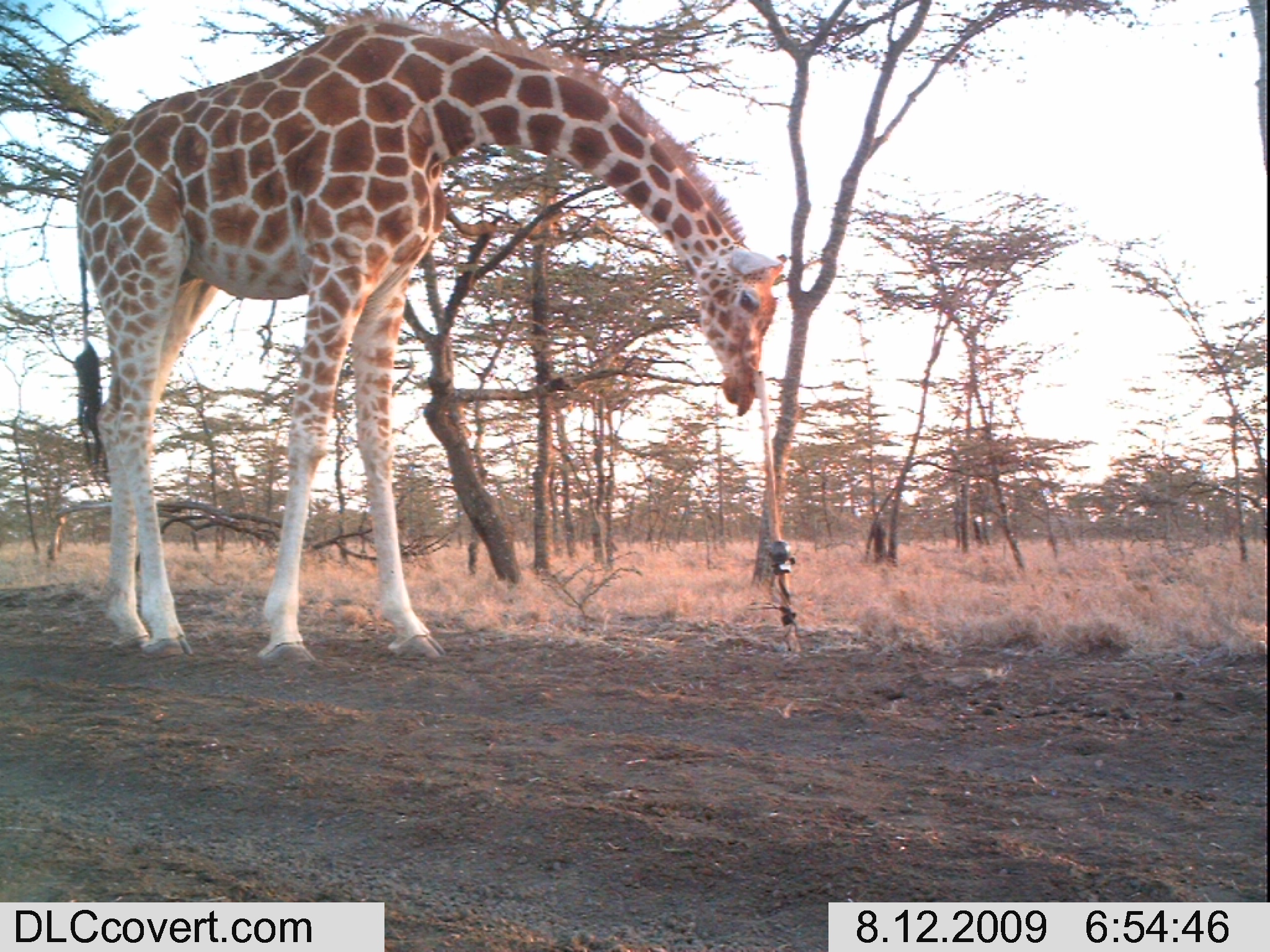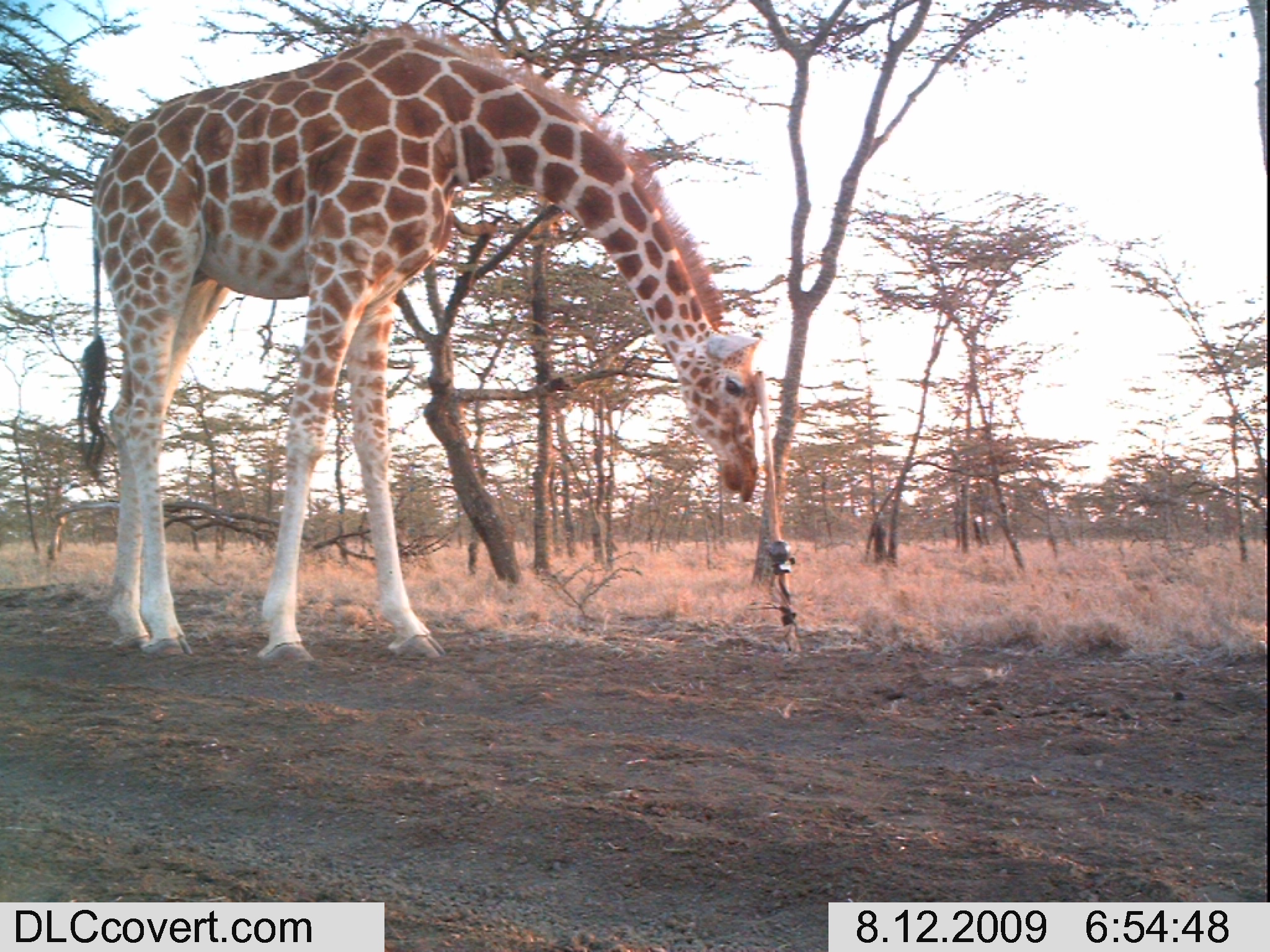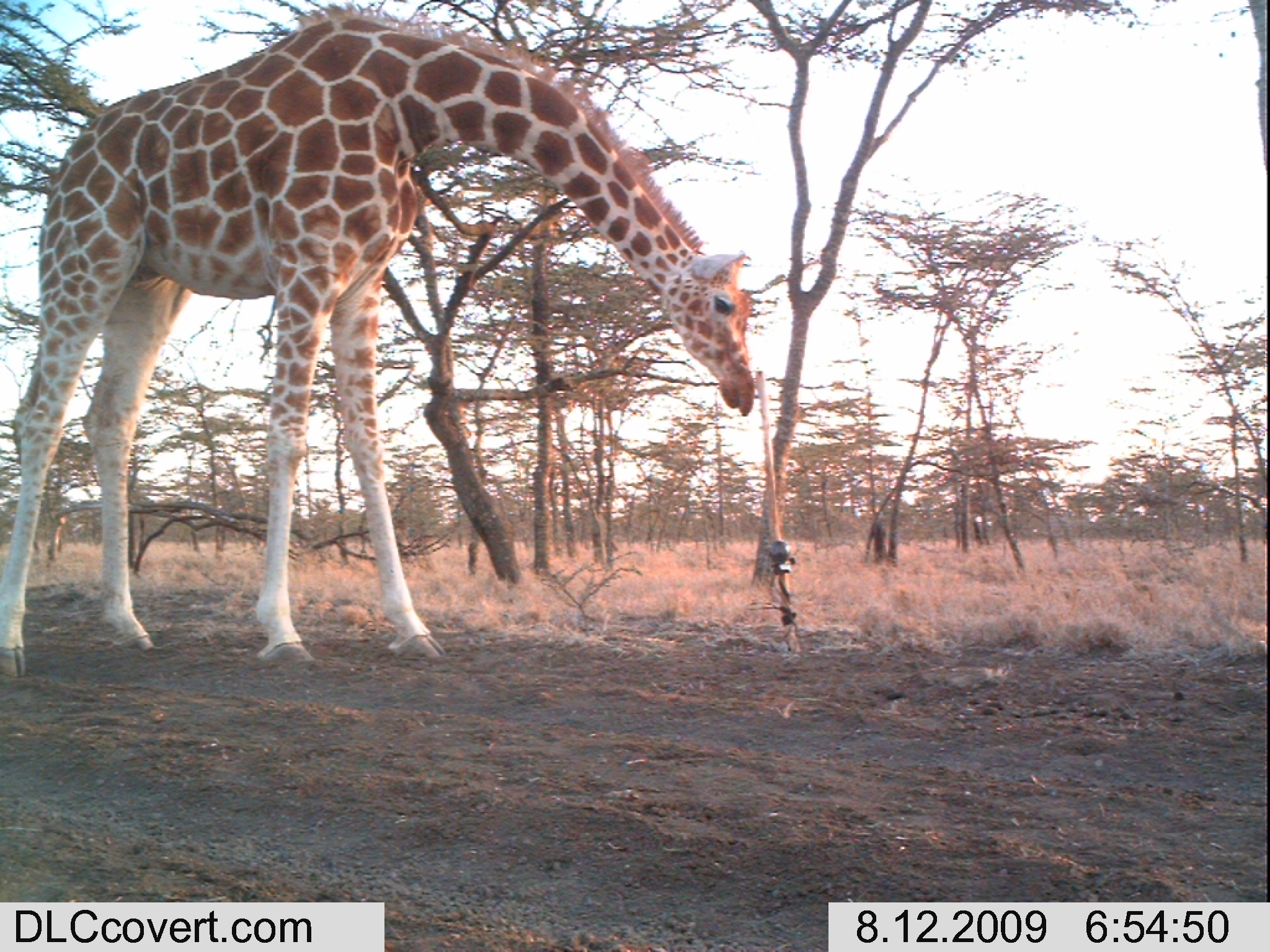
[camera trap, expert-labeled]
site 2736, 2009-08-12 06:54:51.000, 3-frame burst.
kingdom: Animalia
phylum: Chordata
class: Mammalia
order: Artiodactyla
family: Giraffidae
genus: Giraffa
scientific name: Giraffa camelopardalis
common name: giraffe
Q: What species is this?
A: Giraffa camelopardalis (giraffe).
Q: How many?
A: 1.